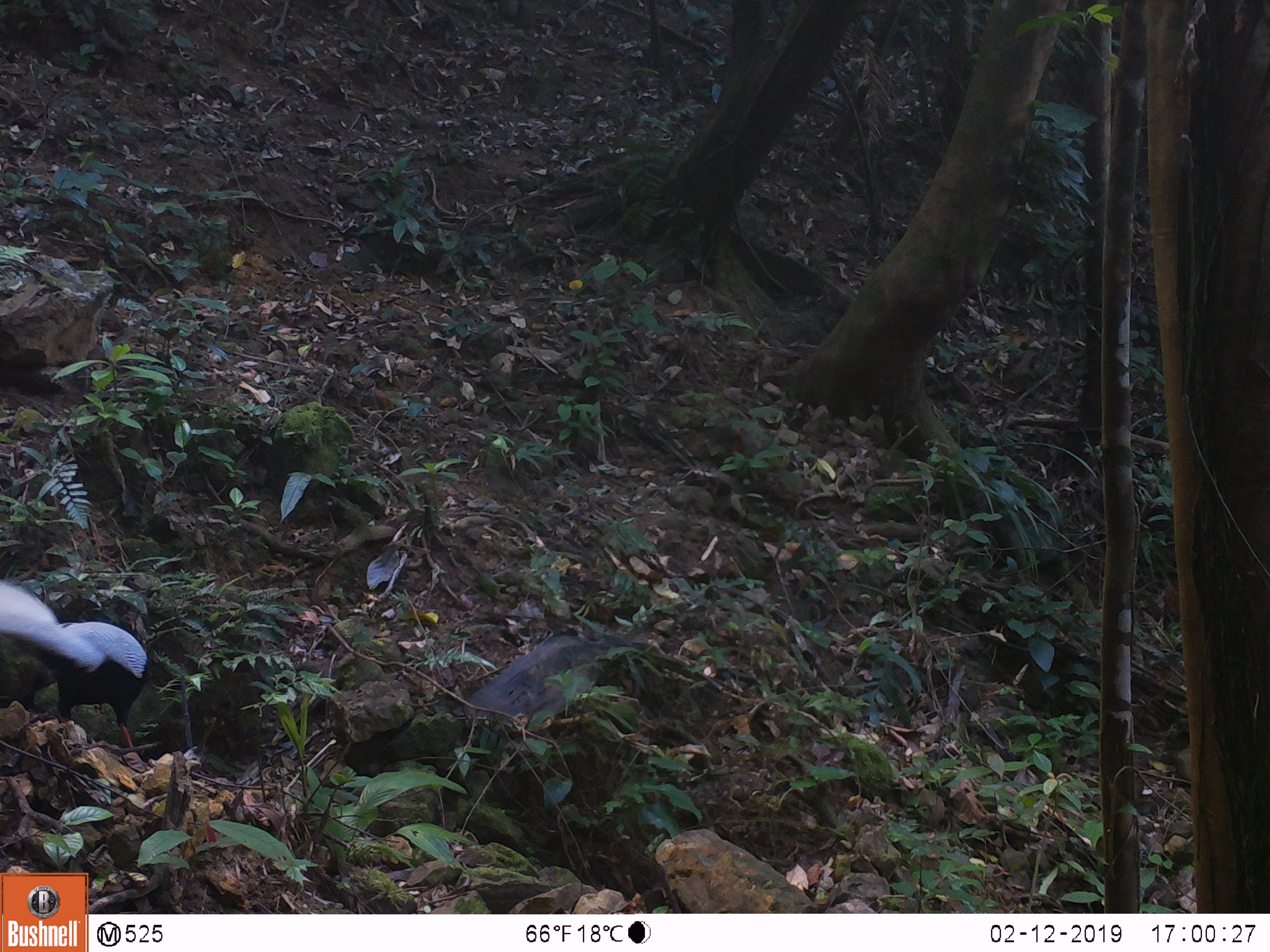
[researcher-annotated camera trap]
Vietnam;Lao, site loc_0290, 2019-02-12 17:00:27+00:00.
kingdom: Animalia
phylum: Chordata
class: Aves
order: Galliformes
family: Phasianidae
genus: Lophura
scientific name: Lophura nycthemera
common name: silver pheasant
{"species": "silver pheasant (Lophura nycthemera)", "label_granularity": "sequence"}